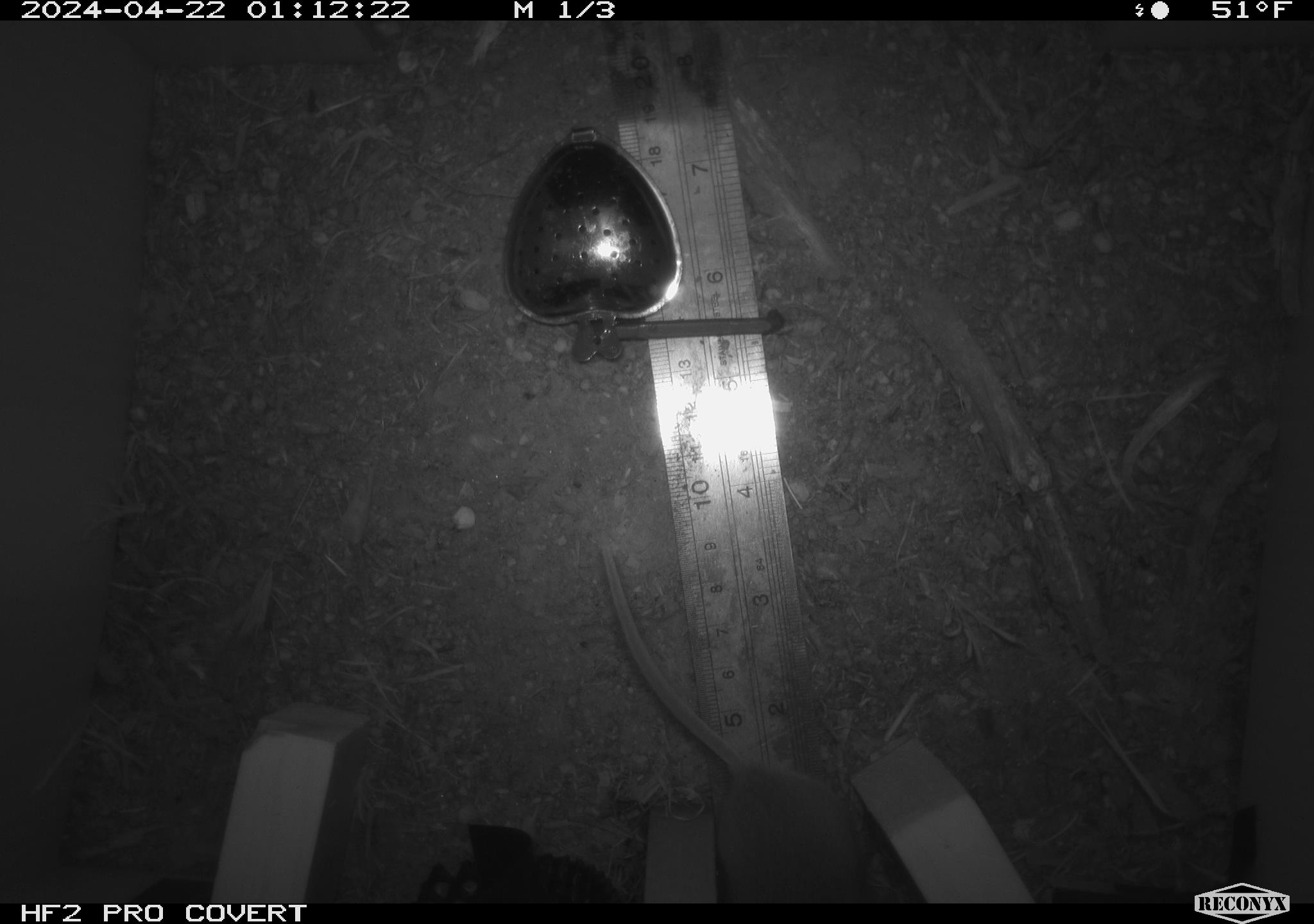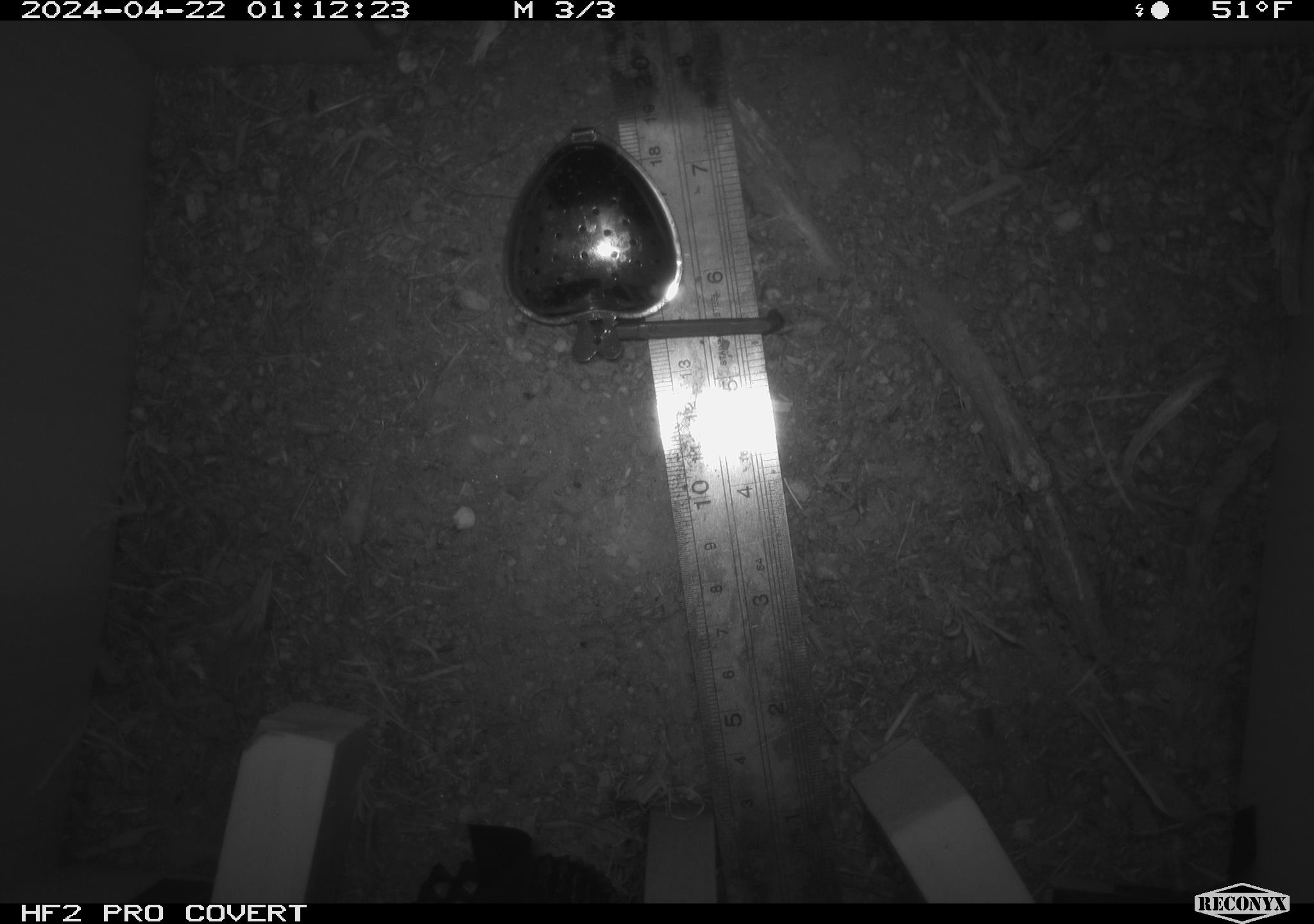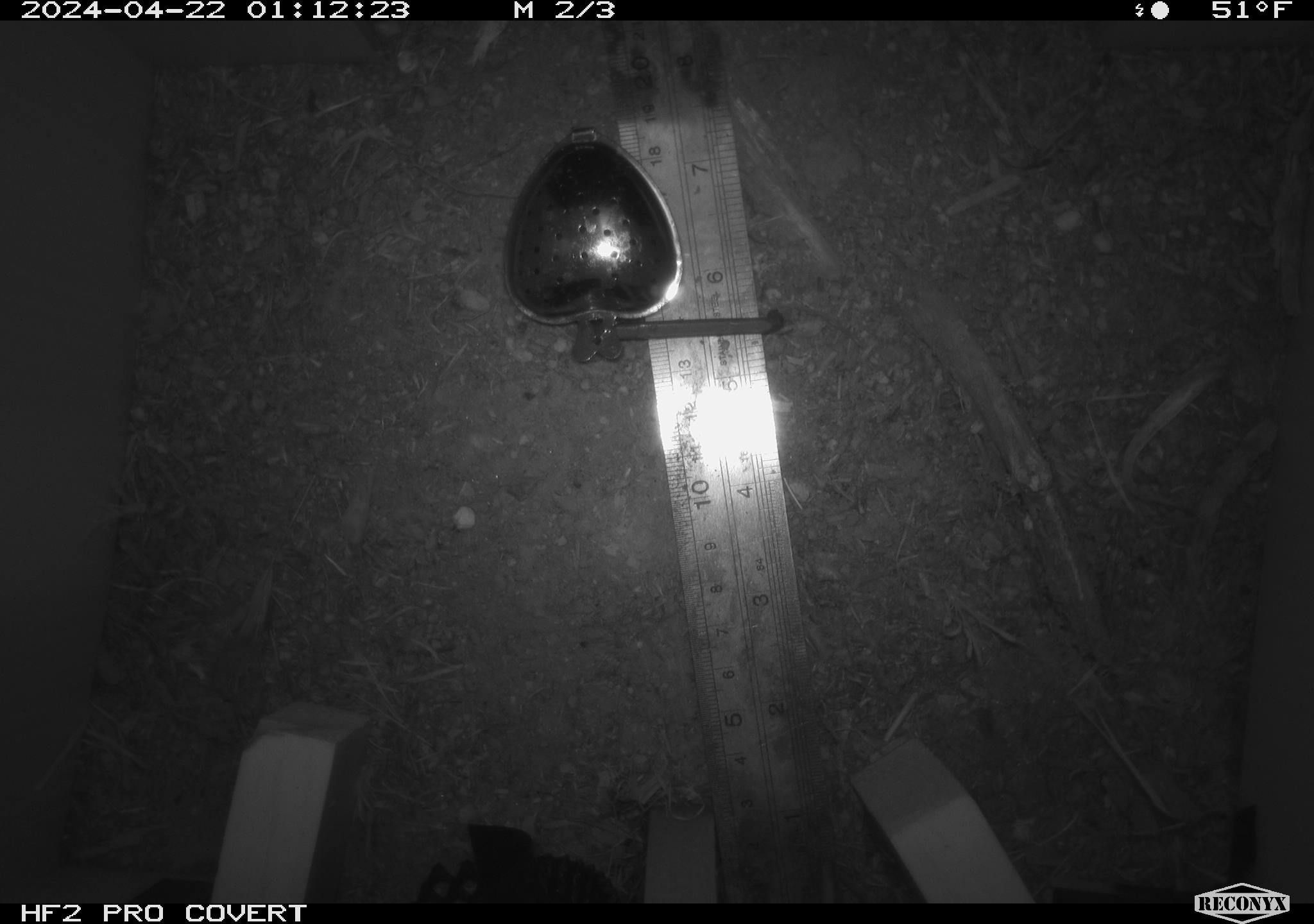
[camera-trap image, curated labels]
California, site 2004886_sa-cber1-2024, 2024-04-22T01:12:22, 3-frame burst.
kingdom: Animalia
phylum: Chordata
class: Mammalia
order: Rodentia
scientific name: Rodentia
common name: mouse species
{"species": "mouse species (Rodentia)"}